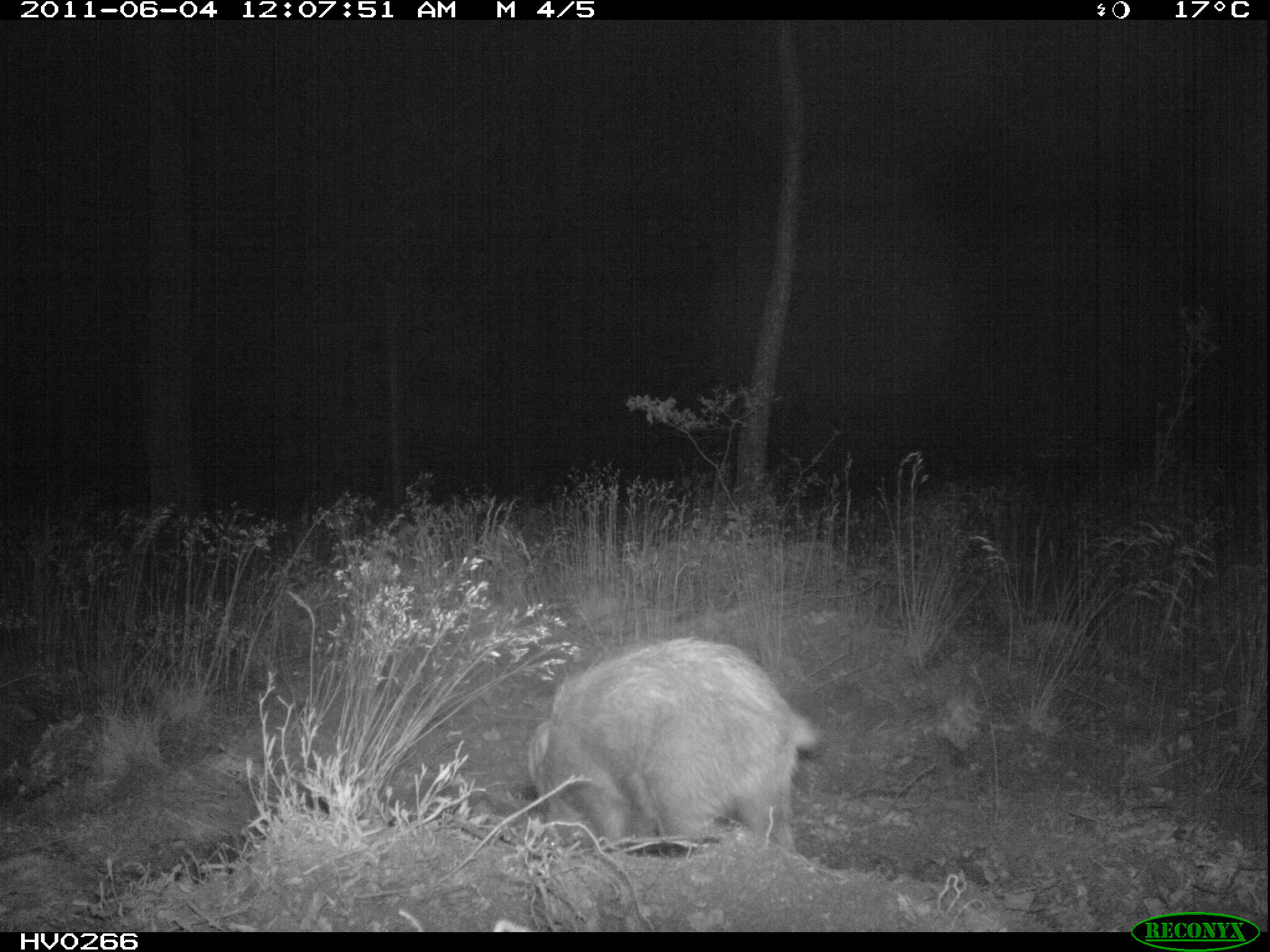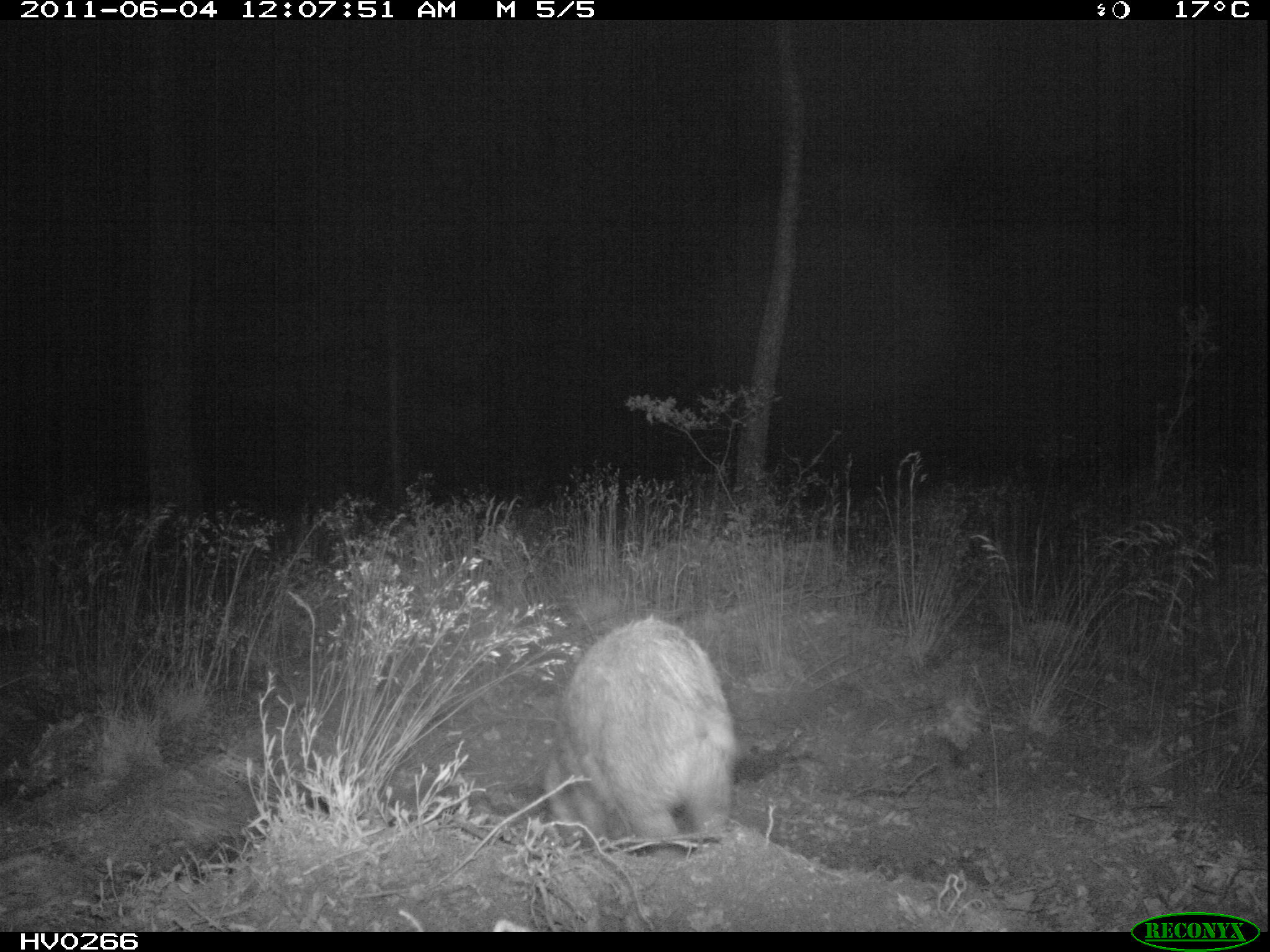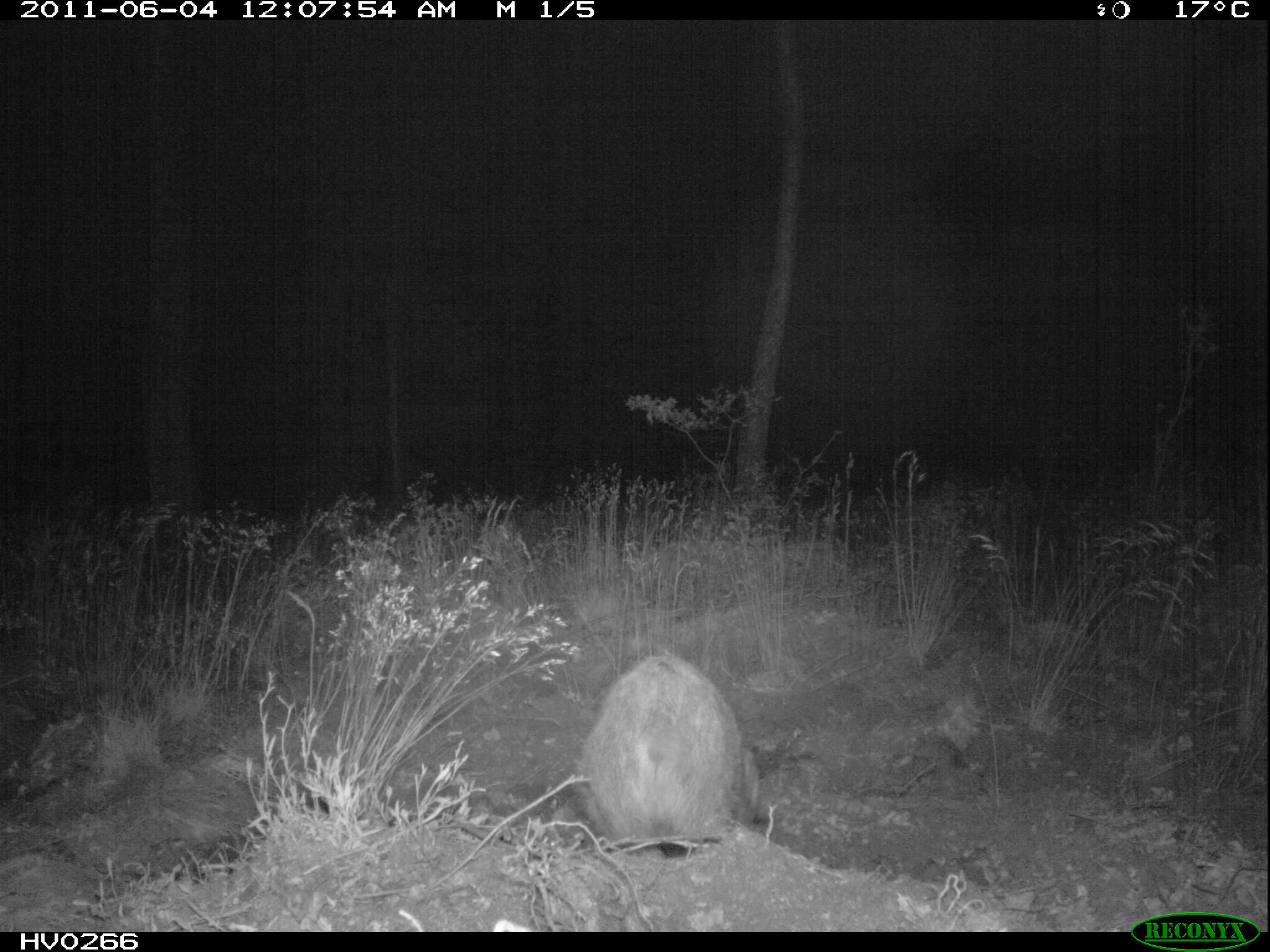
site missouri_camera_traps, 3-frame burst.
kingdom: Animalia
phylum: Chordata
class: Mammalia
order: Artiodactyla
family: Suidae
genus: Sus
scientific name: Sus scrofa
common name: wild boar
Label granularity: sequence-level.